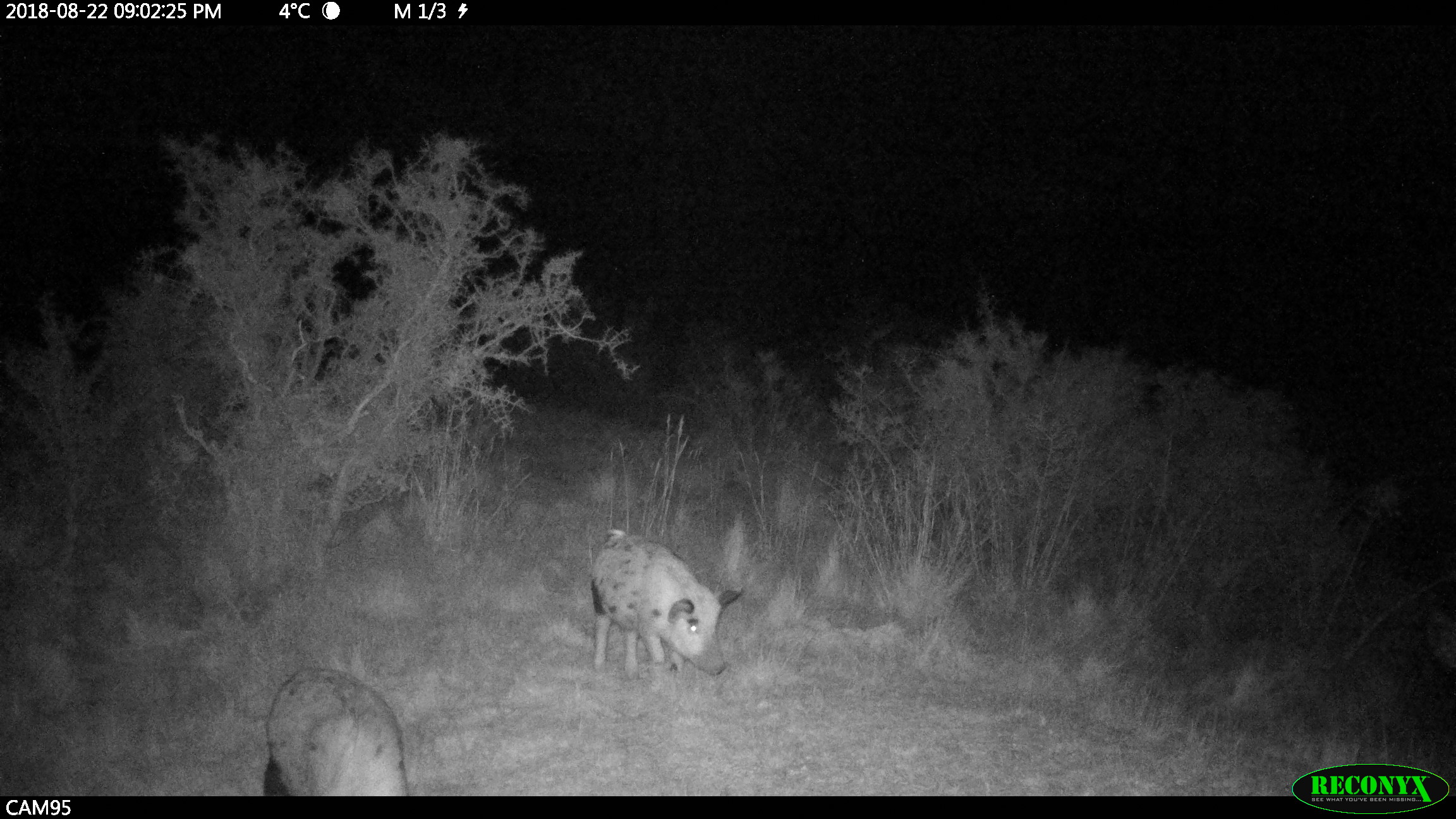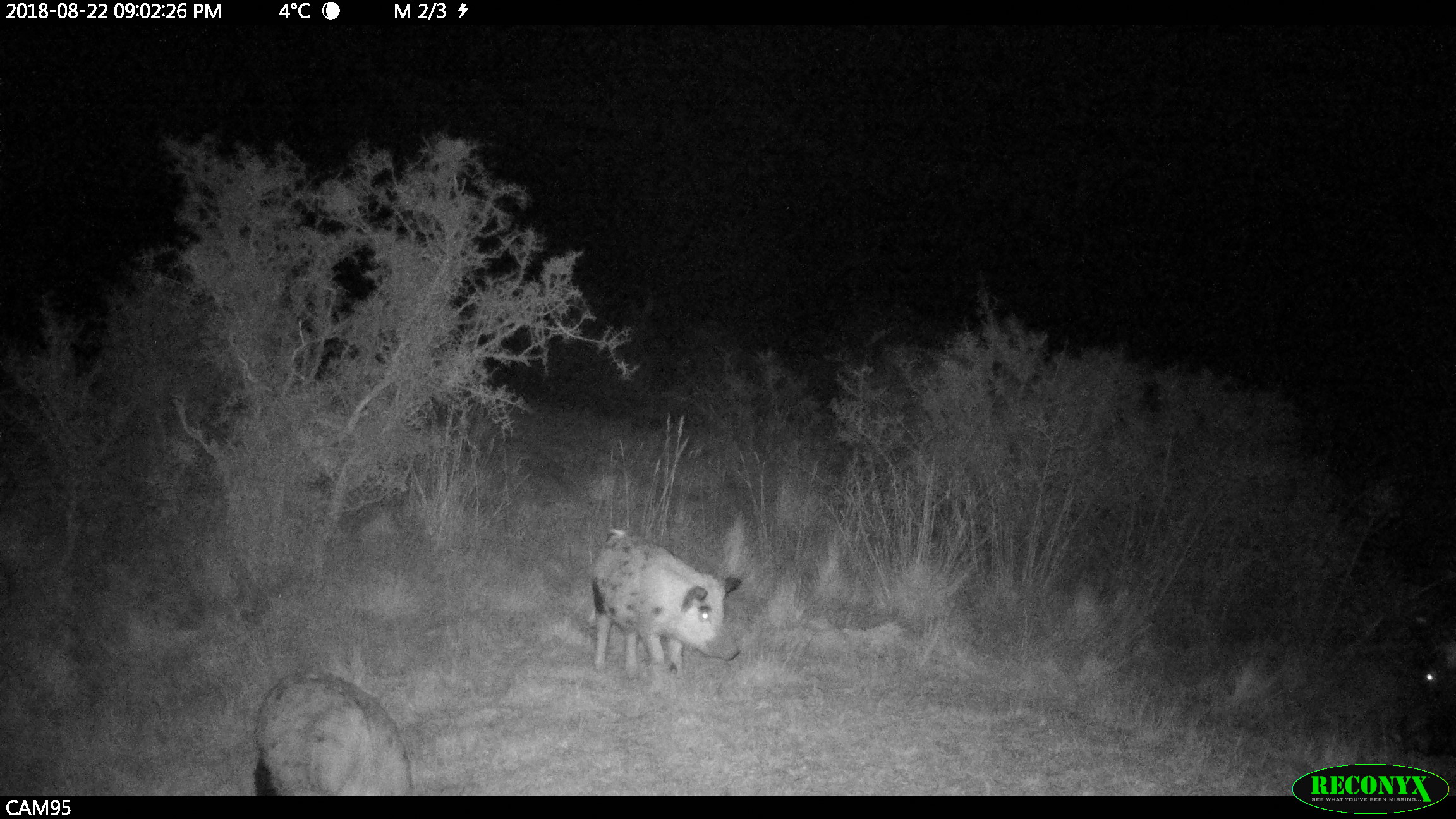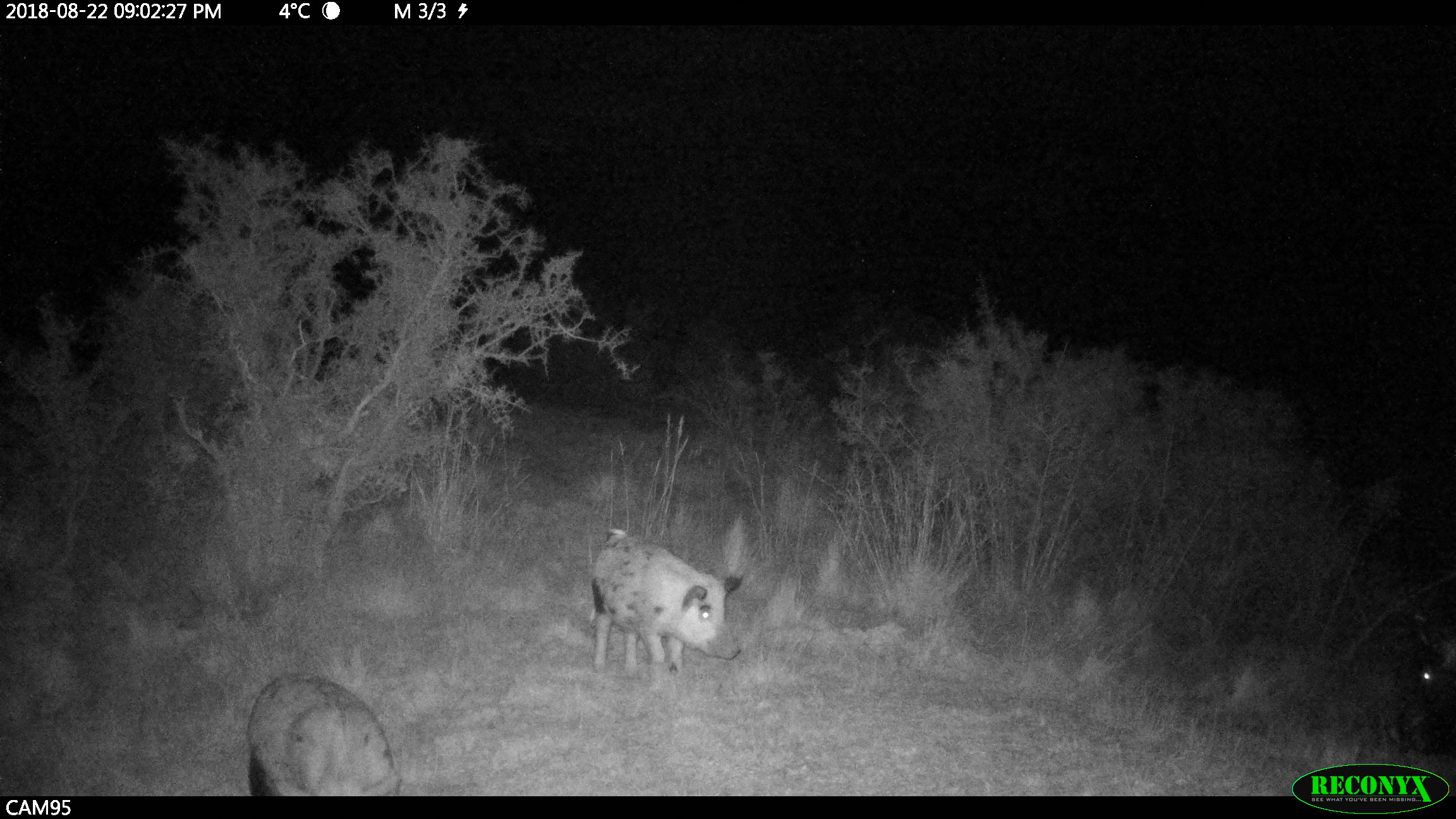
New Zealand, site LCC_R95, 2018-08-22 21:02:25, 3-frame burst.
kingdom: Animalia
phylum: Chordata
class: Mammalia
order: Artiodactyla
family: Suidae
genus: Sus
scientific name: Sus scrofa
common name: pig